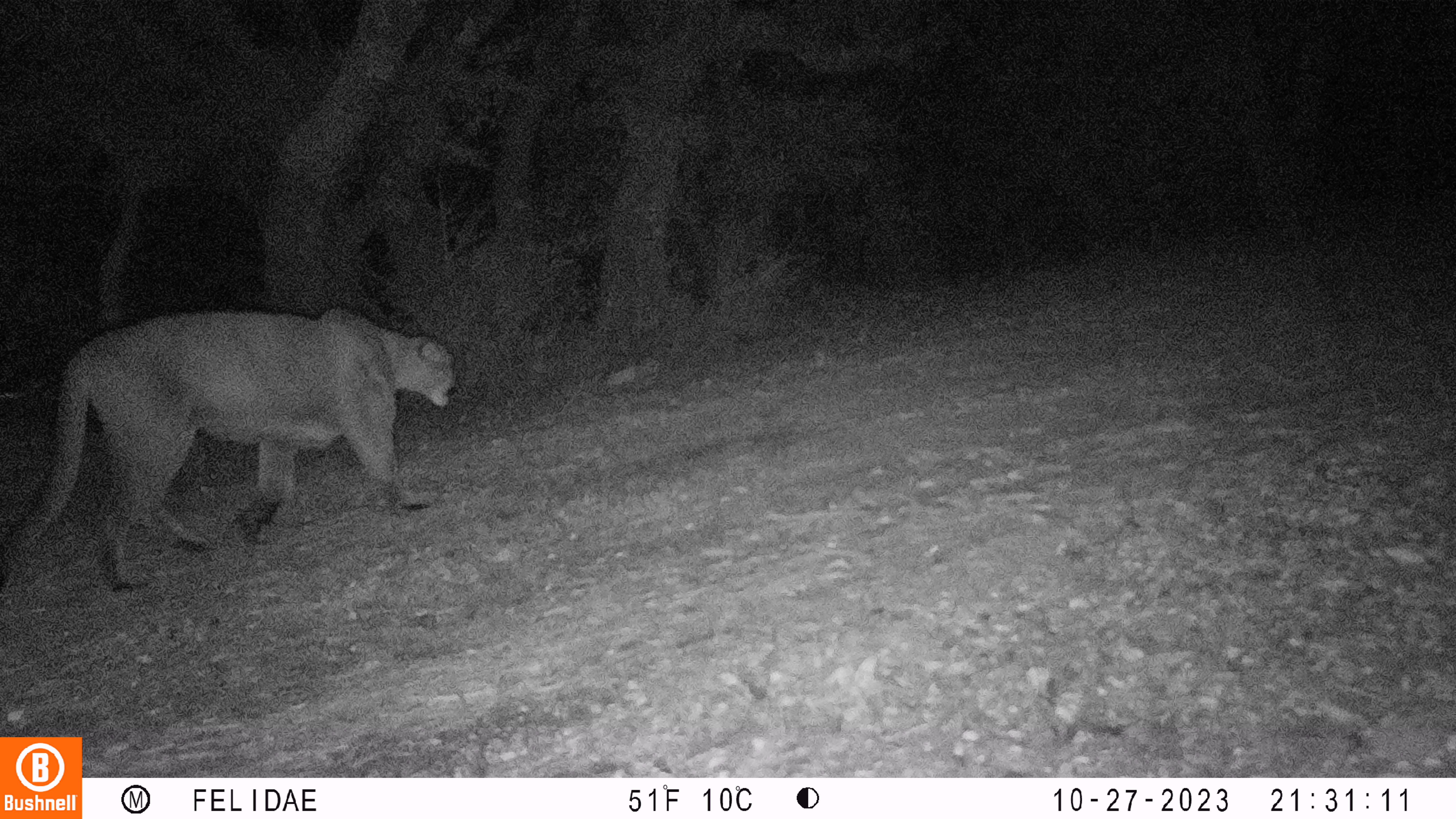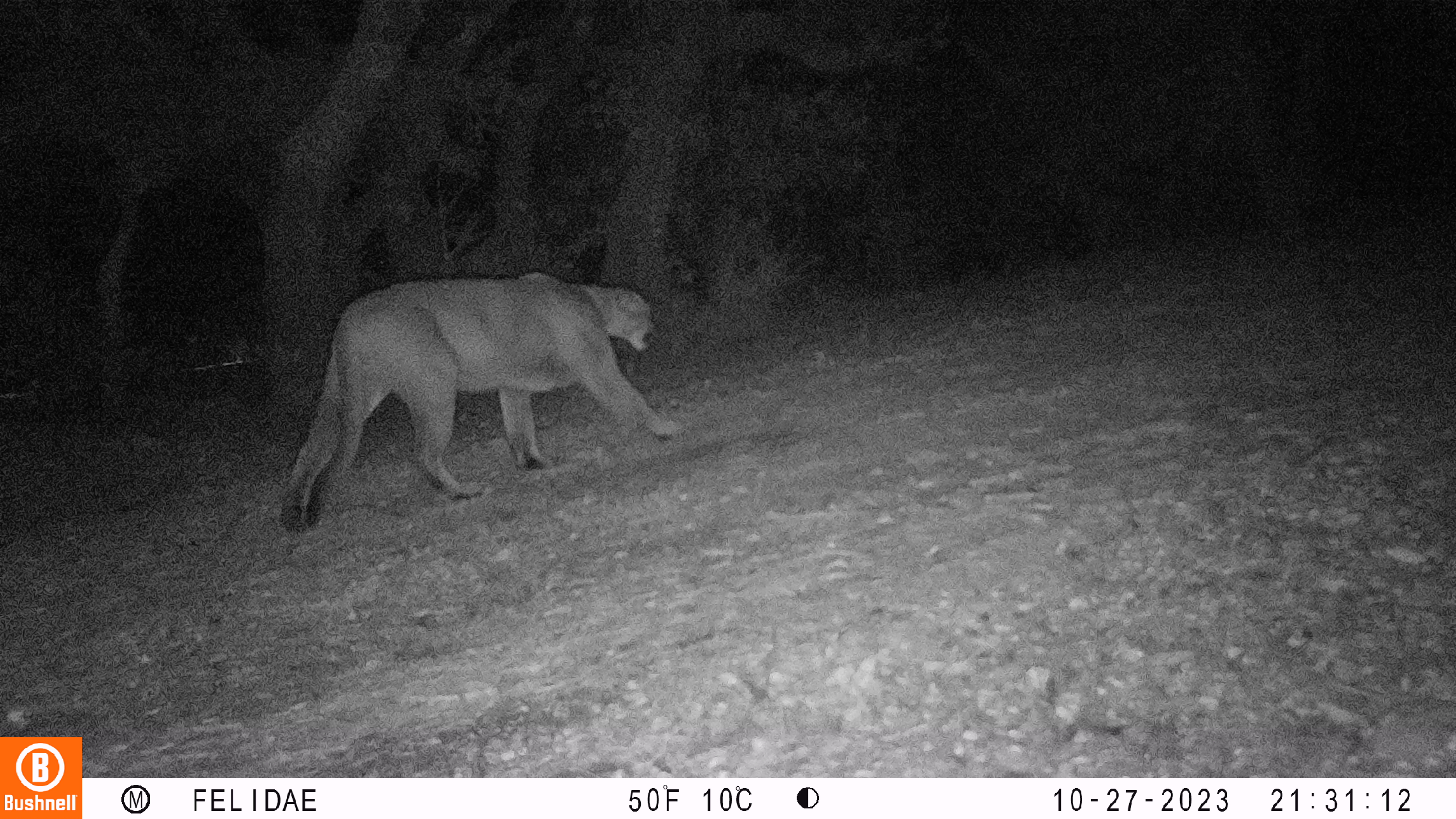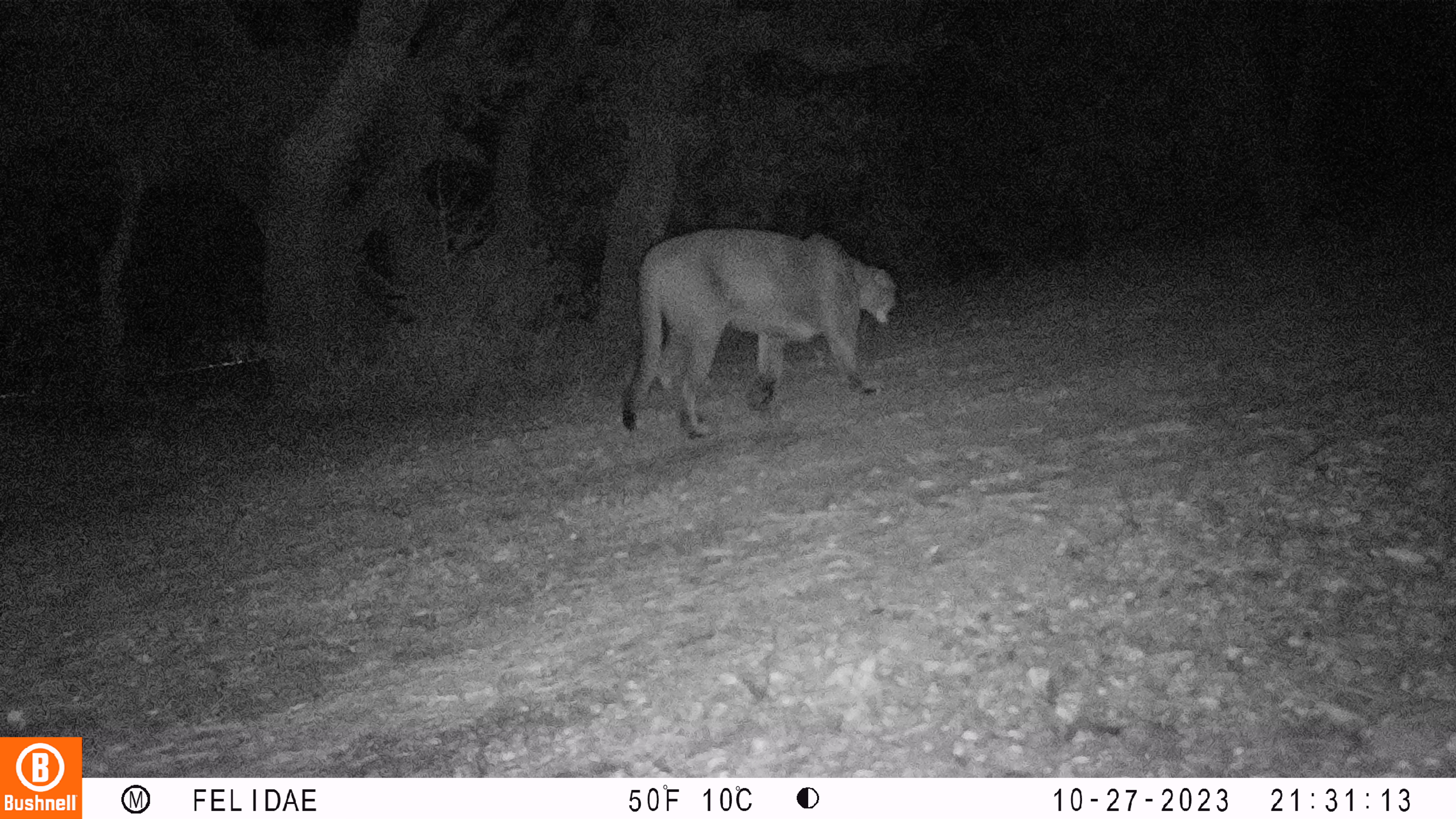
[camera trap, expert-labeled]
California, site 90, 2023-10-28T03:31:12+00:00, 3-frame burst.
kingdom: Animalia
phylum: Chordata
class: Mammalia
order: Carnivora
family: Felidae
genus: Puma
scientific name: Puma concolor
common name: puma